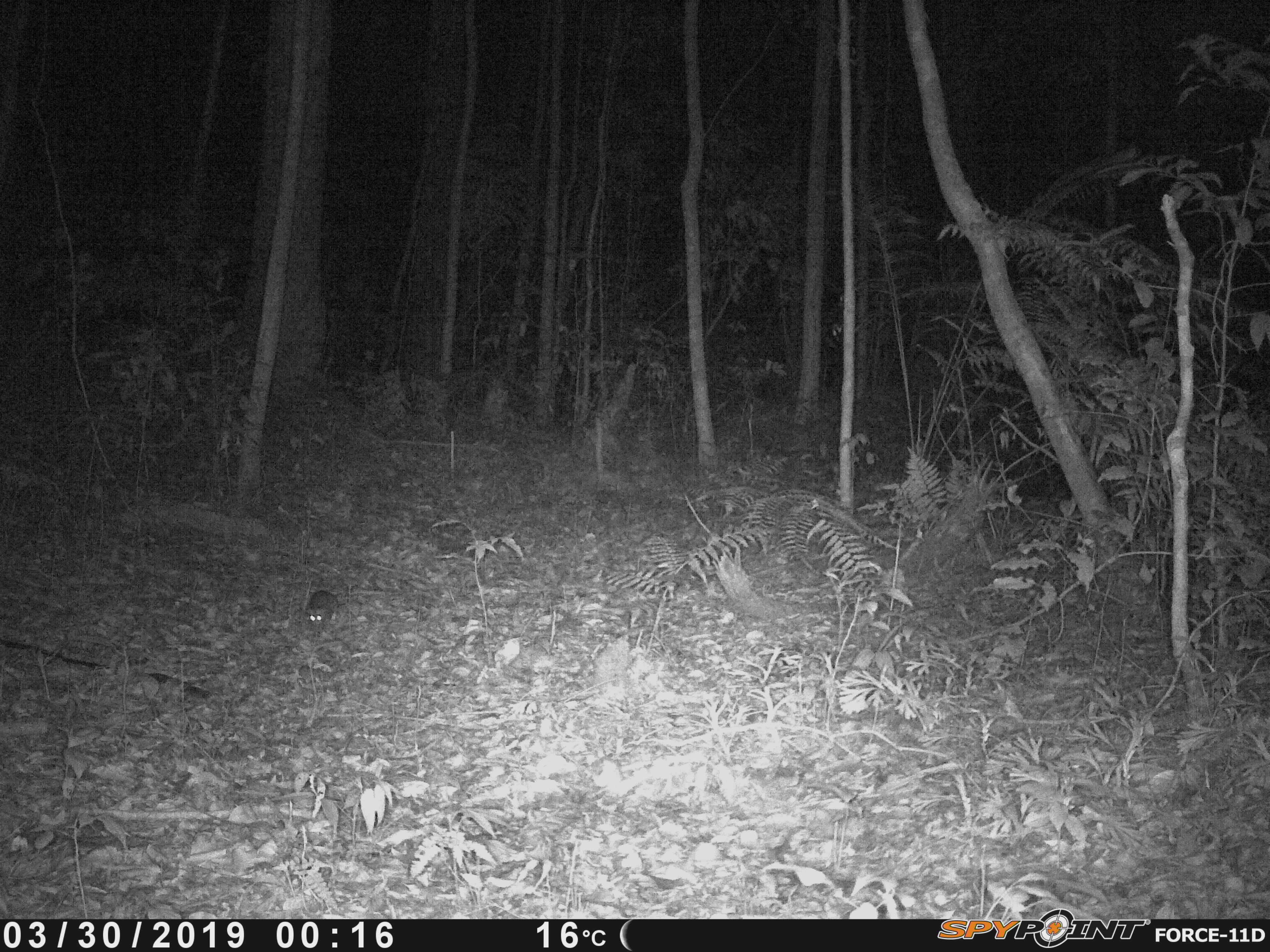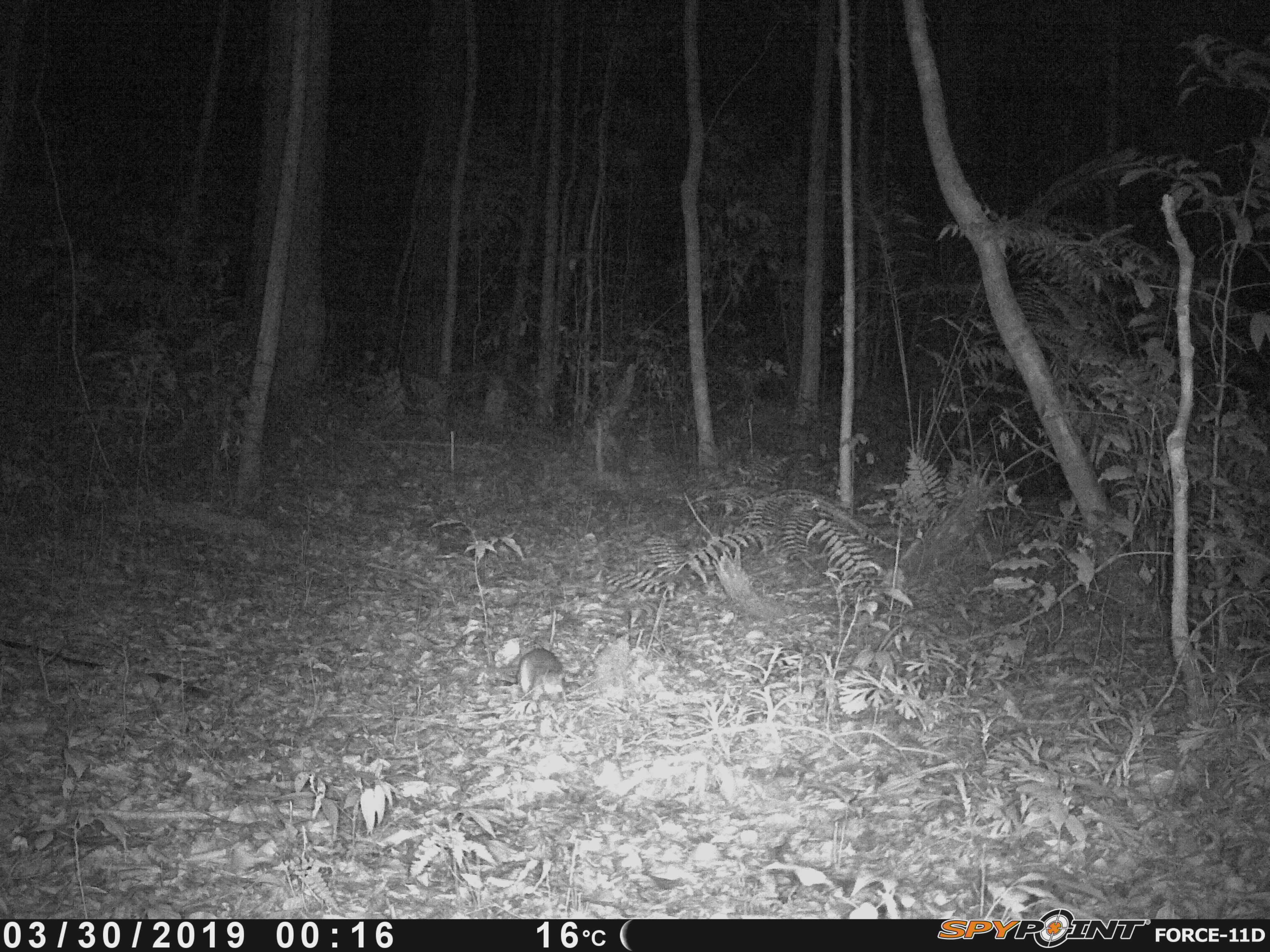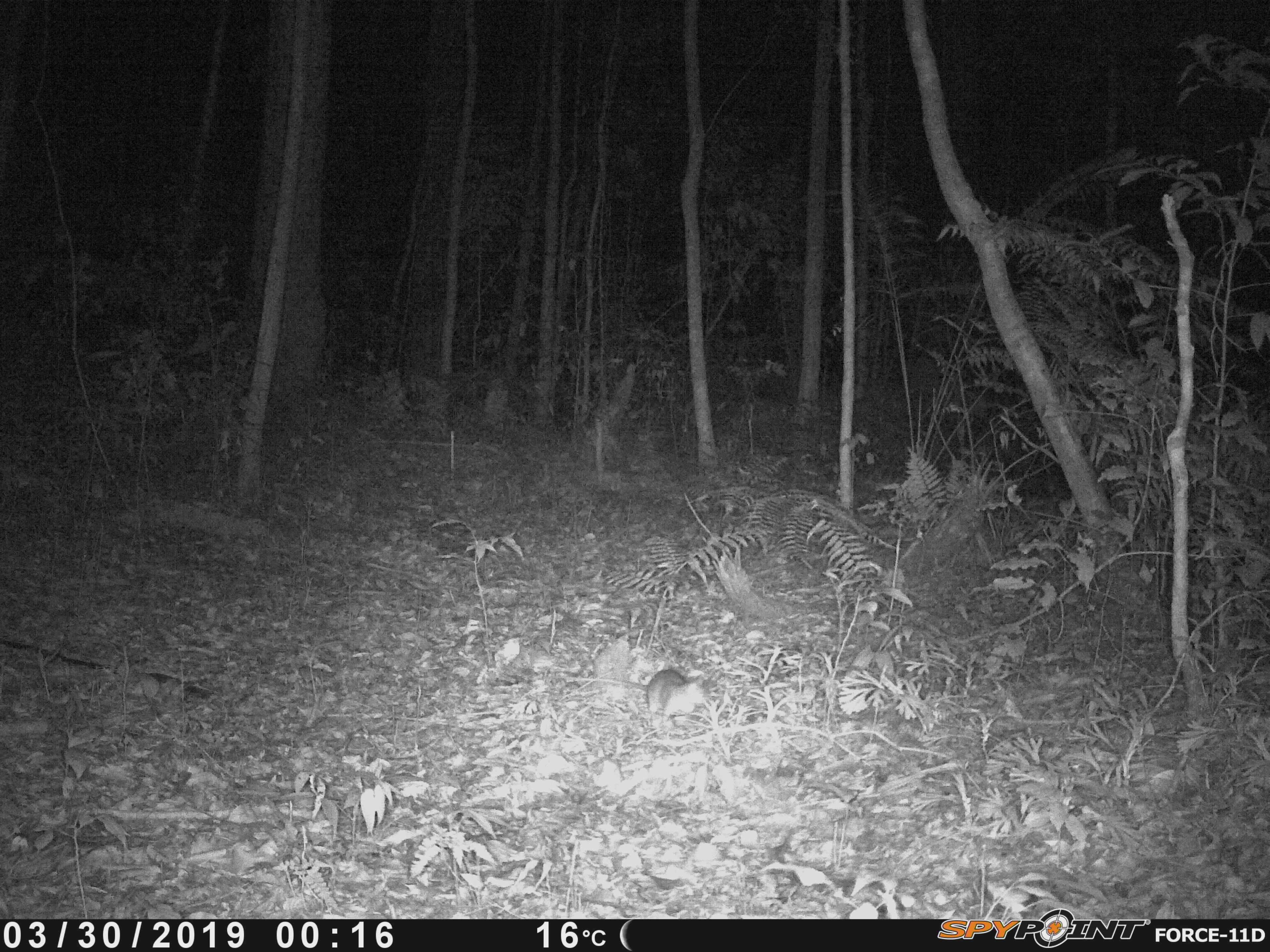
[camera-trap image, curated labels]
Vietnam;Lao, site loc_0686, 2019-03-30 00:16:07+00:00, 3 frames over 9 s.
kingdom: Animalia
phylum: Chordata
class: Mammalia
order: Rodentia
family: Muridae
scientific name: Muridae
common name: old-world mice and rats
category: unidentified murid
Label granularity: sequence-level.